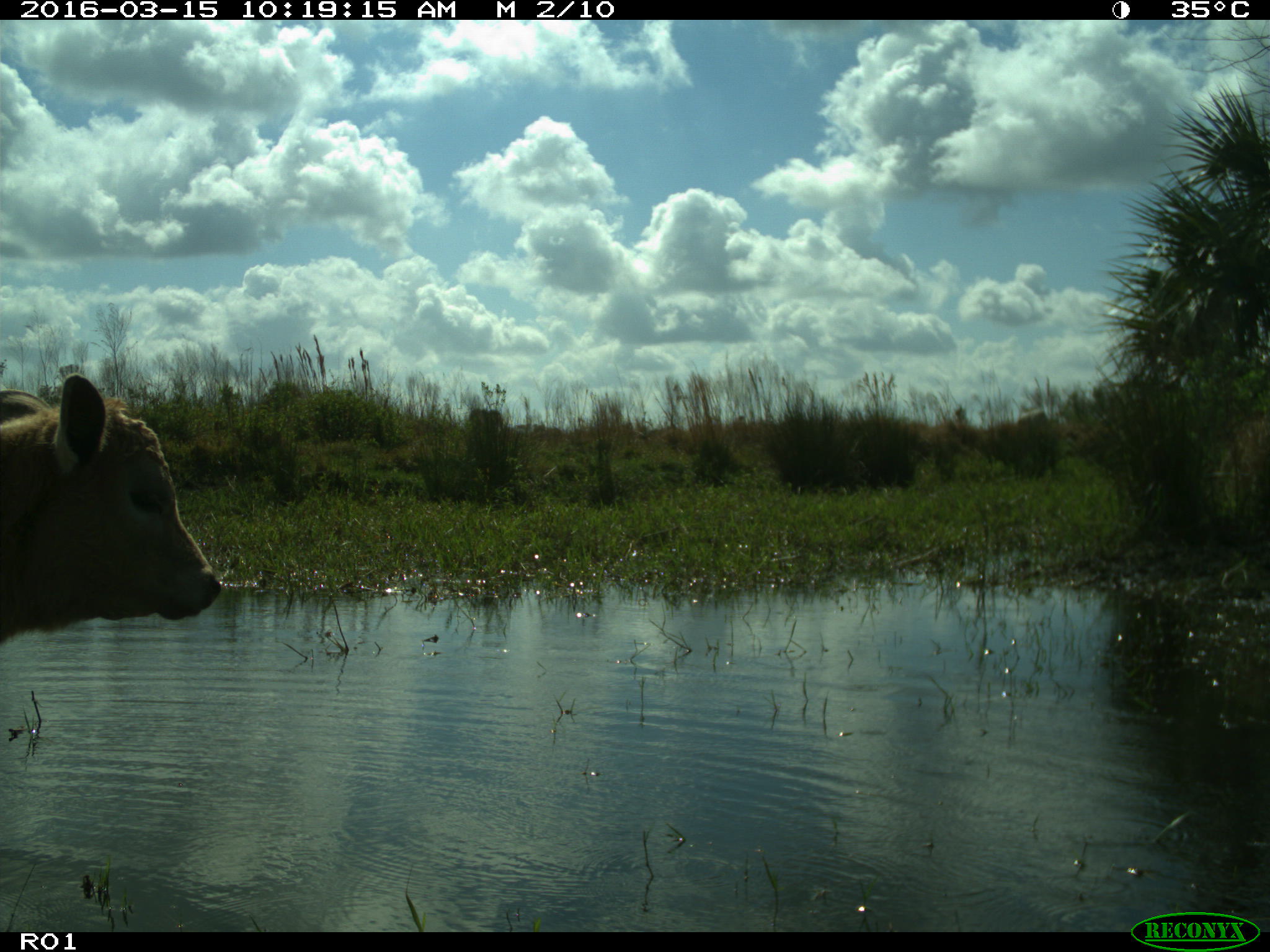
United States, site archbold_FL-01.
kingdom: Animalia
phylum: Chordata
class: Mammalia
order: Artiodactyla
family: Bovidae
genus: Bos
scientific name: Bos taurus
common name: domestic cow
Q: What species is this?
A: Bos taurus (domestic cow).